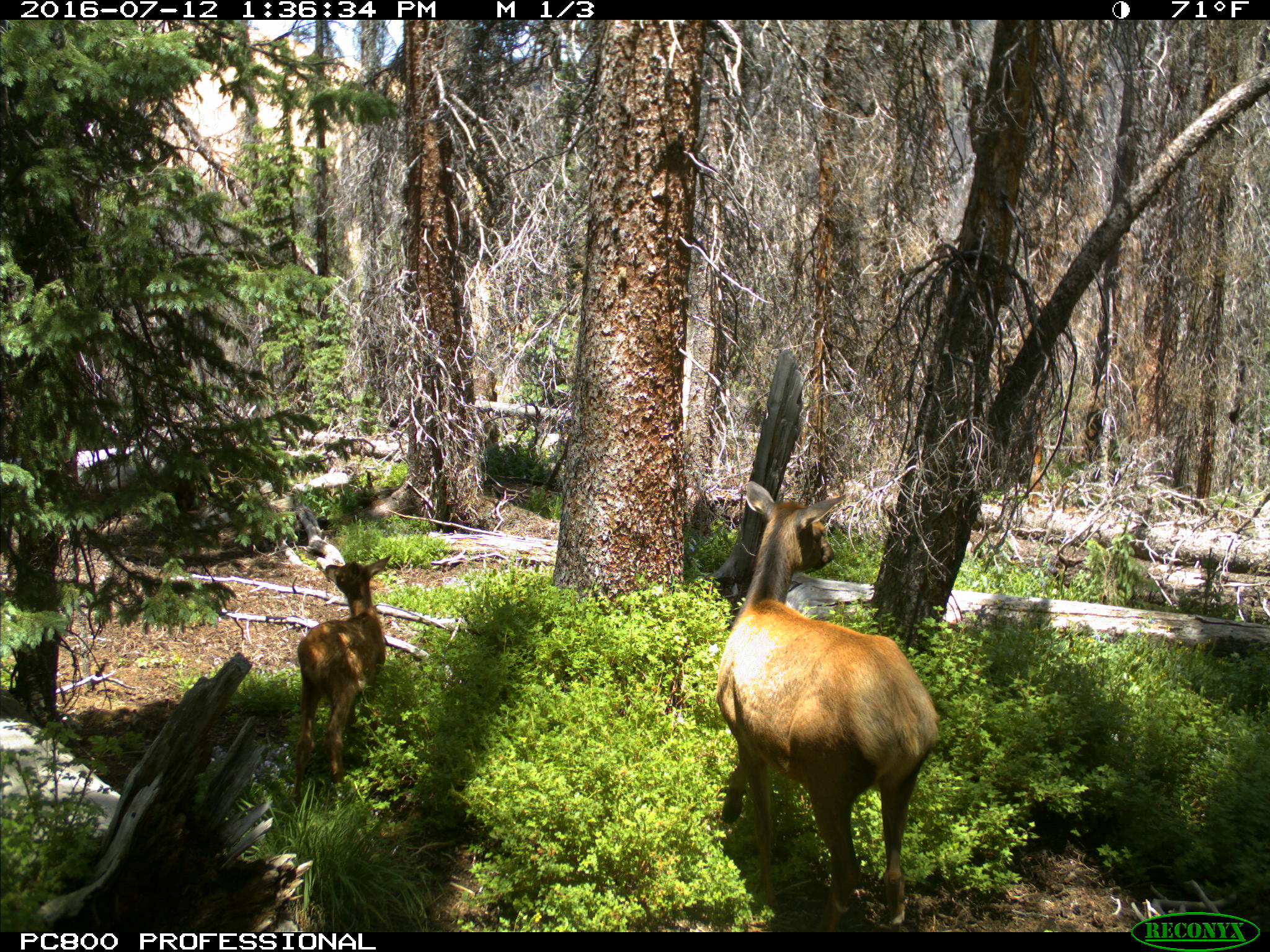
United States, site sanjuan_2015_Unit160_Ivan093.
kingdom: Animalia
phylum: Chordata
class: Mammalia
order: Artiodactyla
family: Cervidae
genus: Cervus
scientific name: Cervus elaphus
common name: red deer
Cervus elaphus (red deer).